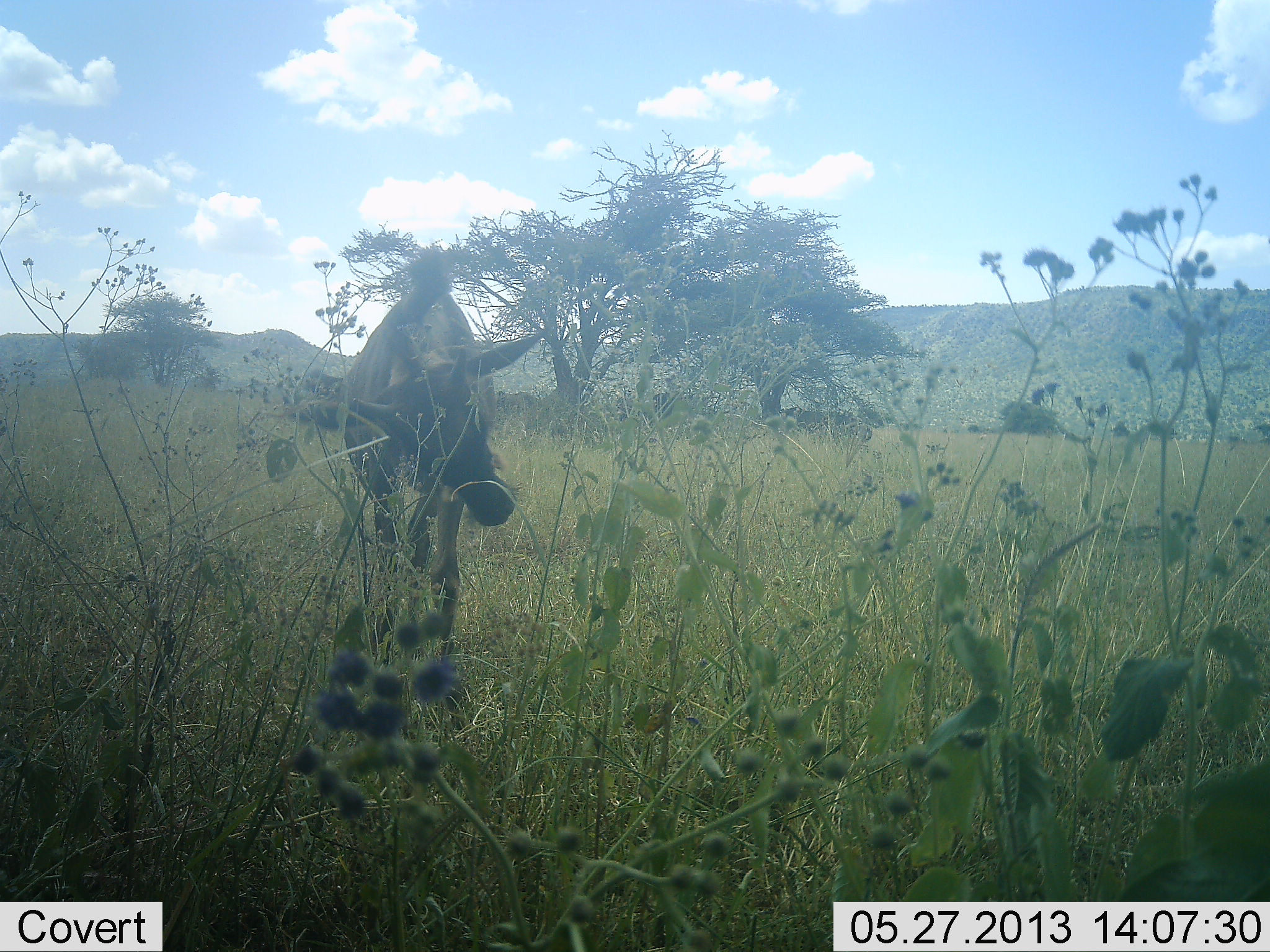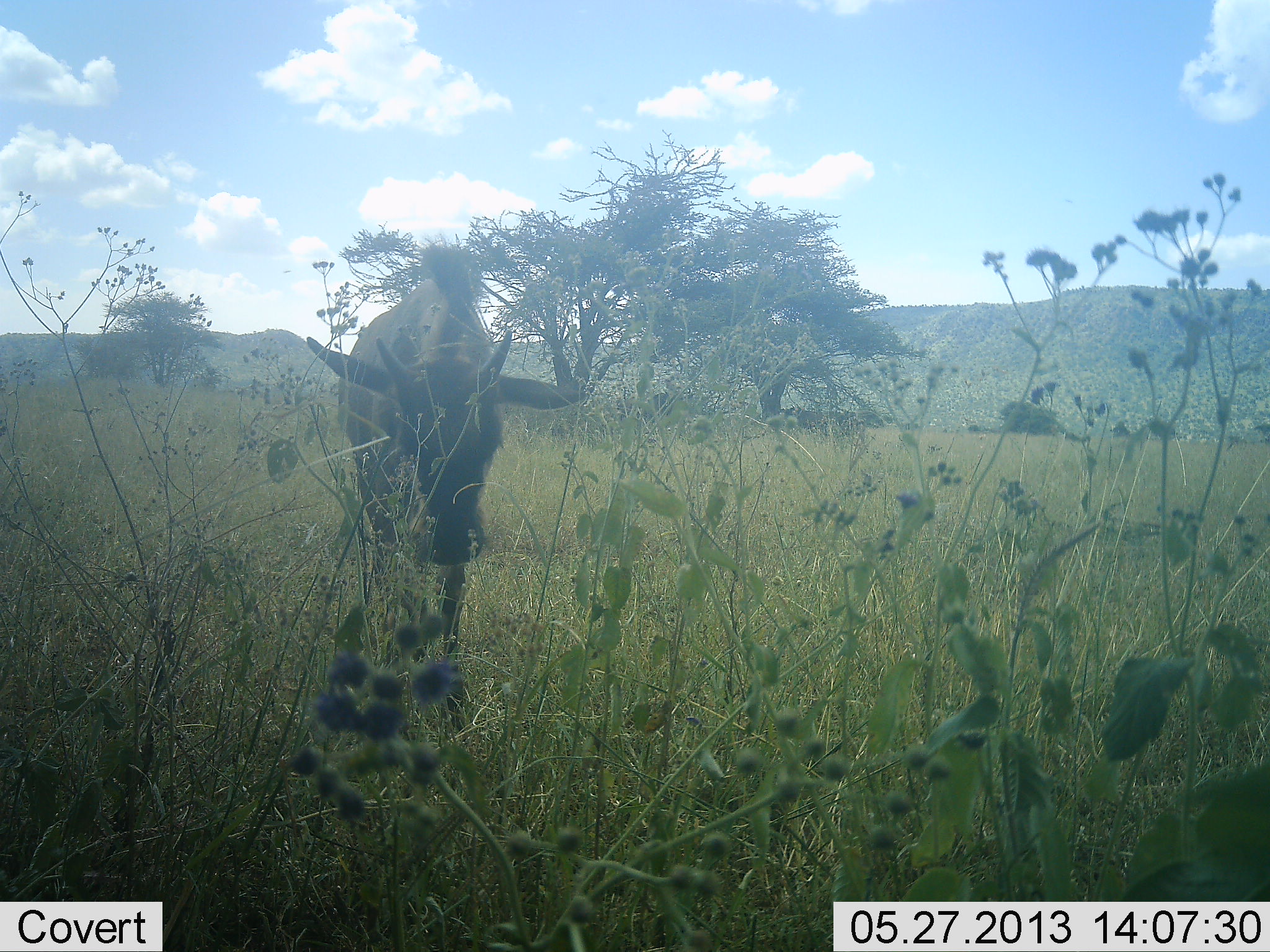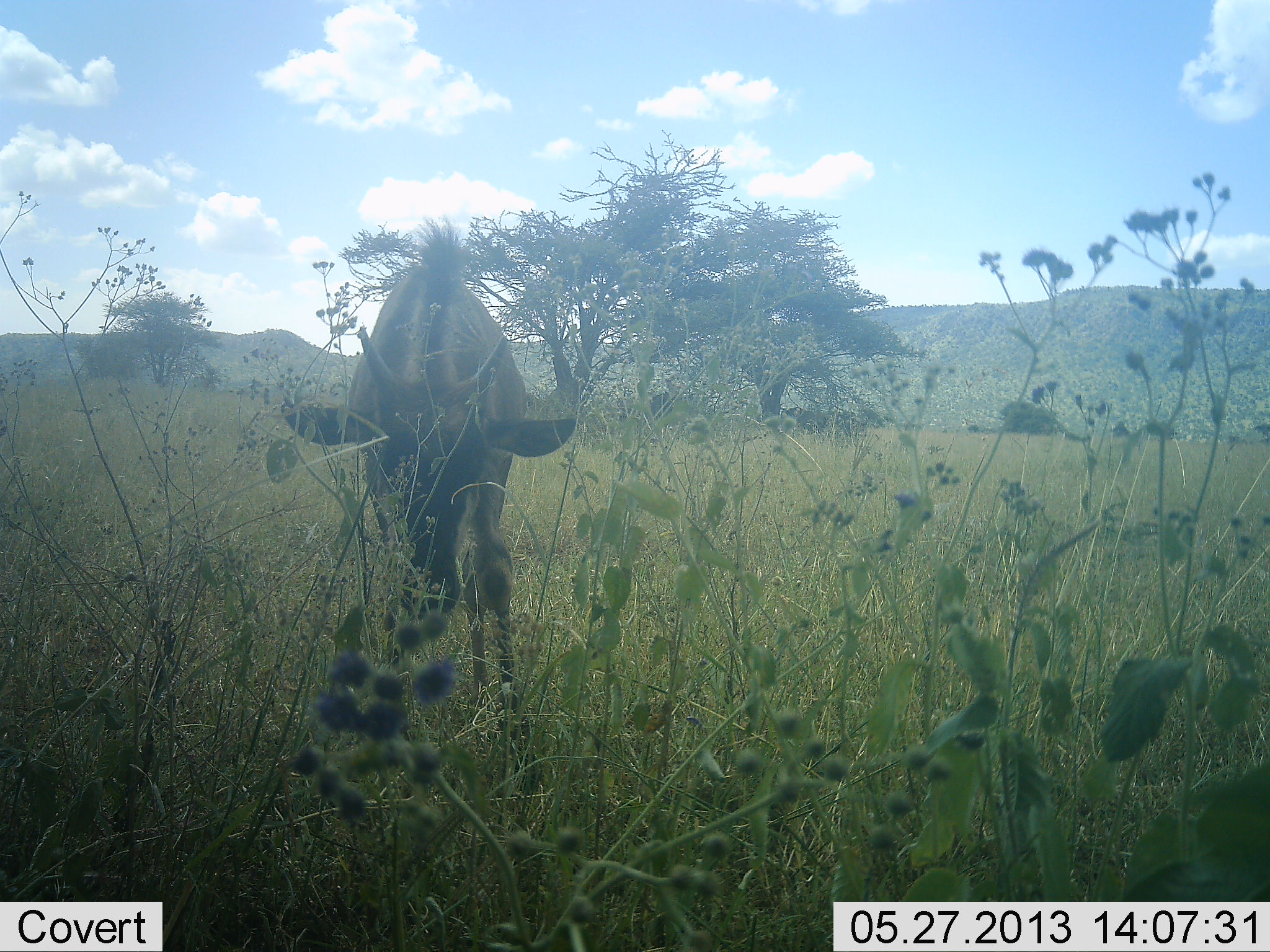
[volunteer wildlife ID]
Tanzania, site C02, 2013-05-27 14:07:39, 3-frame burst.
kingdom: Animalia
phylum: Chordata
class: Mammalia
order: Artiodactyla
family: Bovidae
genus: Connochaetes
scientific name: Connochaetes taurinus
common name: blue wildebeest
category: wildebeest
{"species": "wildebeest (blue wildebeest) (Connochaetes taurinus)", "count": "1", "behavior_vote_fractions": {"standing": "50%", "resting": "0%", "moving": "50%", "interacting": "0%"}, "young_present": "50%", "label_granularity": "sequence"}